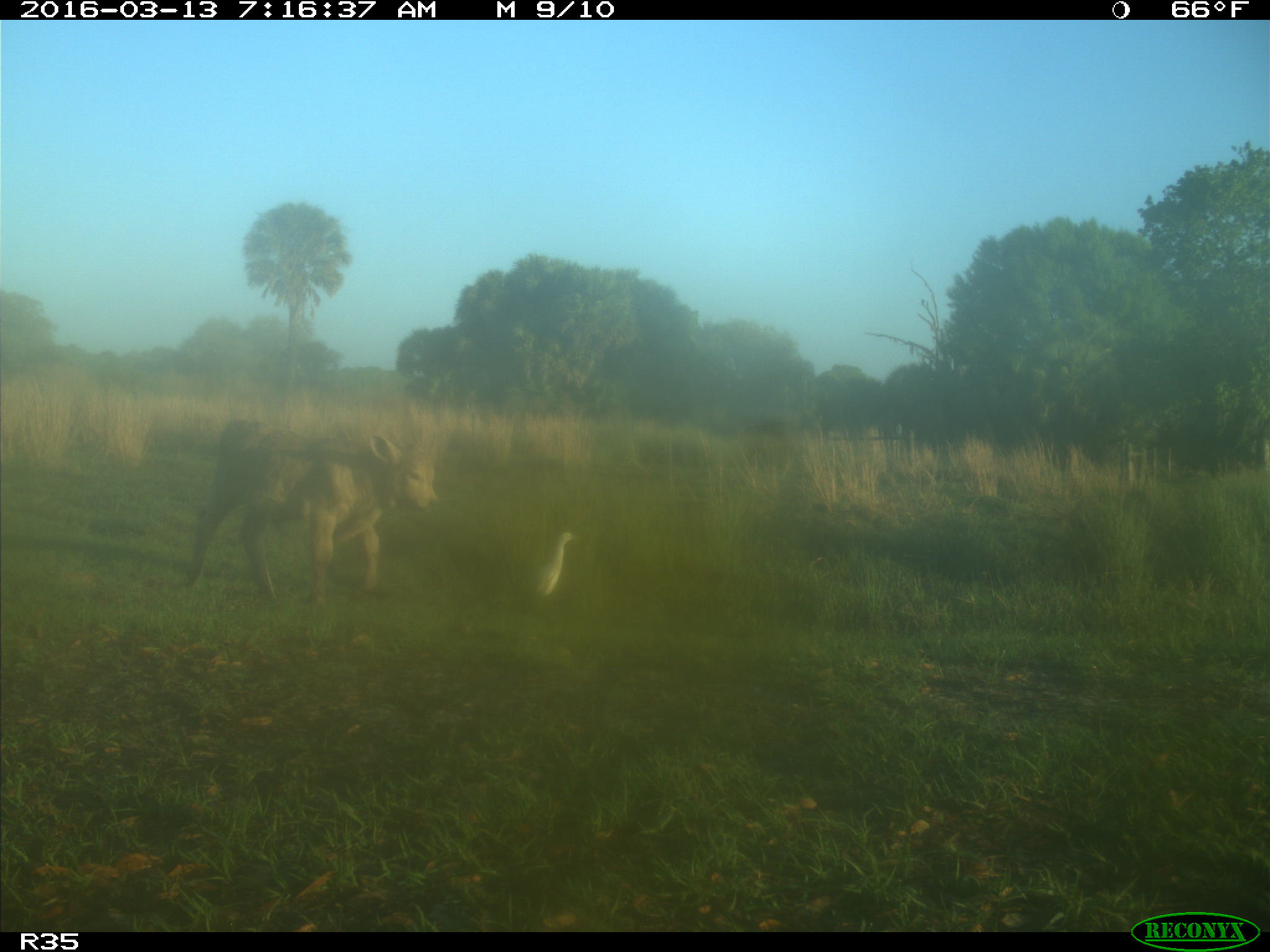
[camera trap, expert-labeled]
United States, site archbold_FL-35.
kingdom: Animalia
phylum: Chordata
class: Mammalia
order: Artiodactyla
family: Bovidae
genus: Bos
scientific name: Bos taurus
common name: domestic cow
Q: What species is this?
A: Bos taurus (domestic cow).